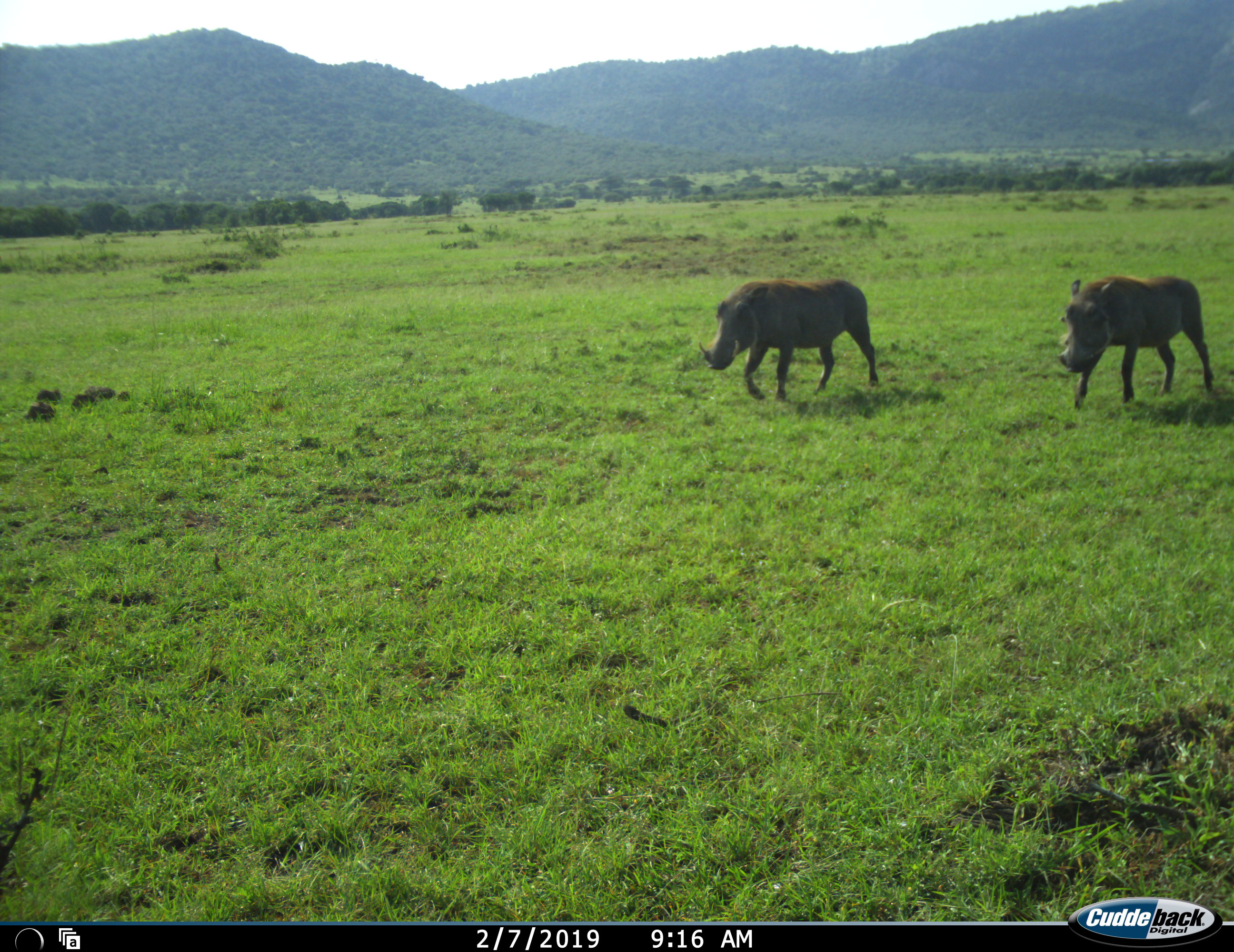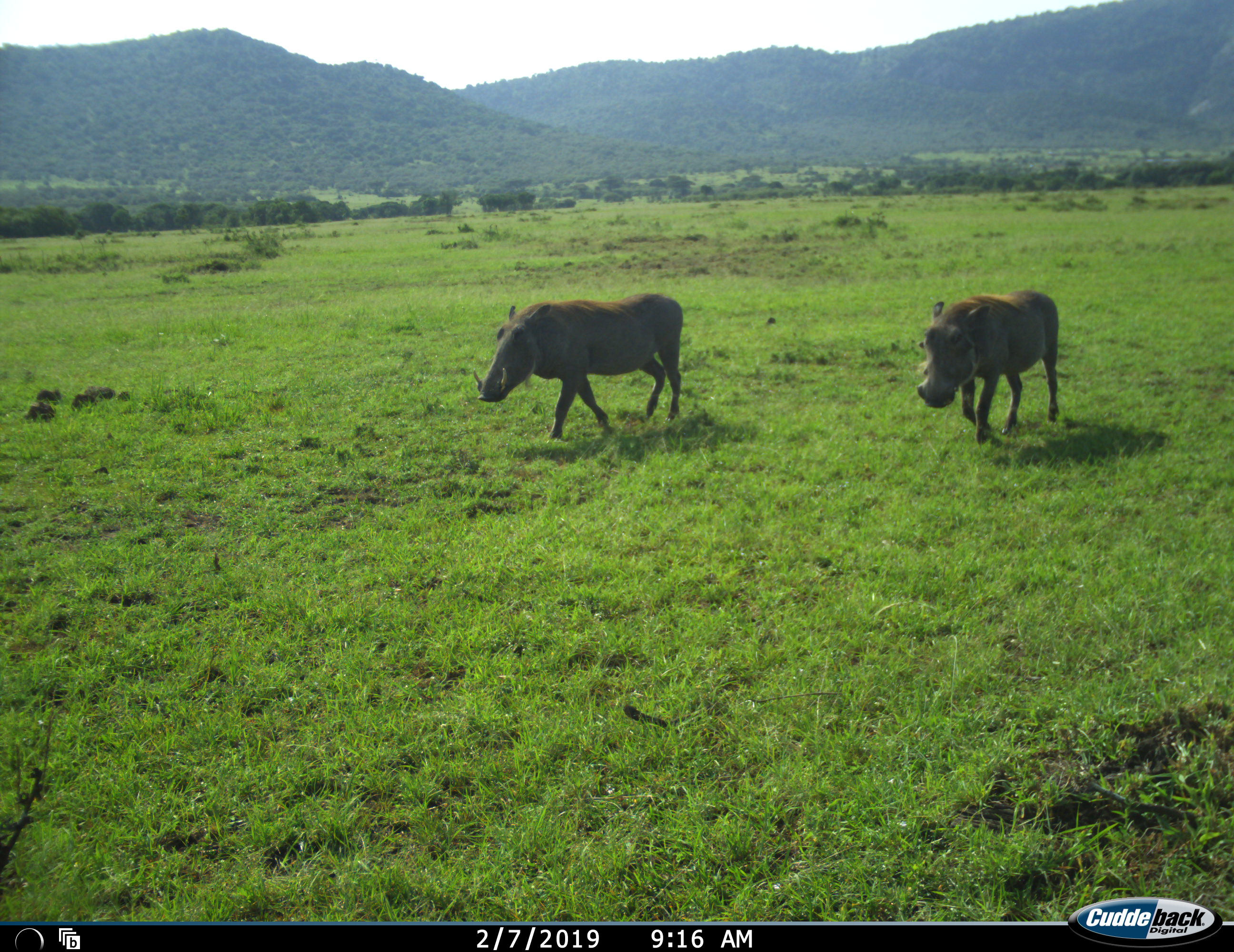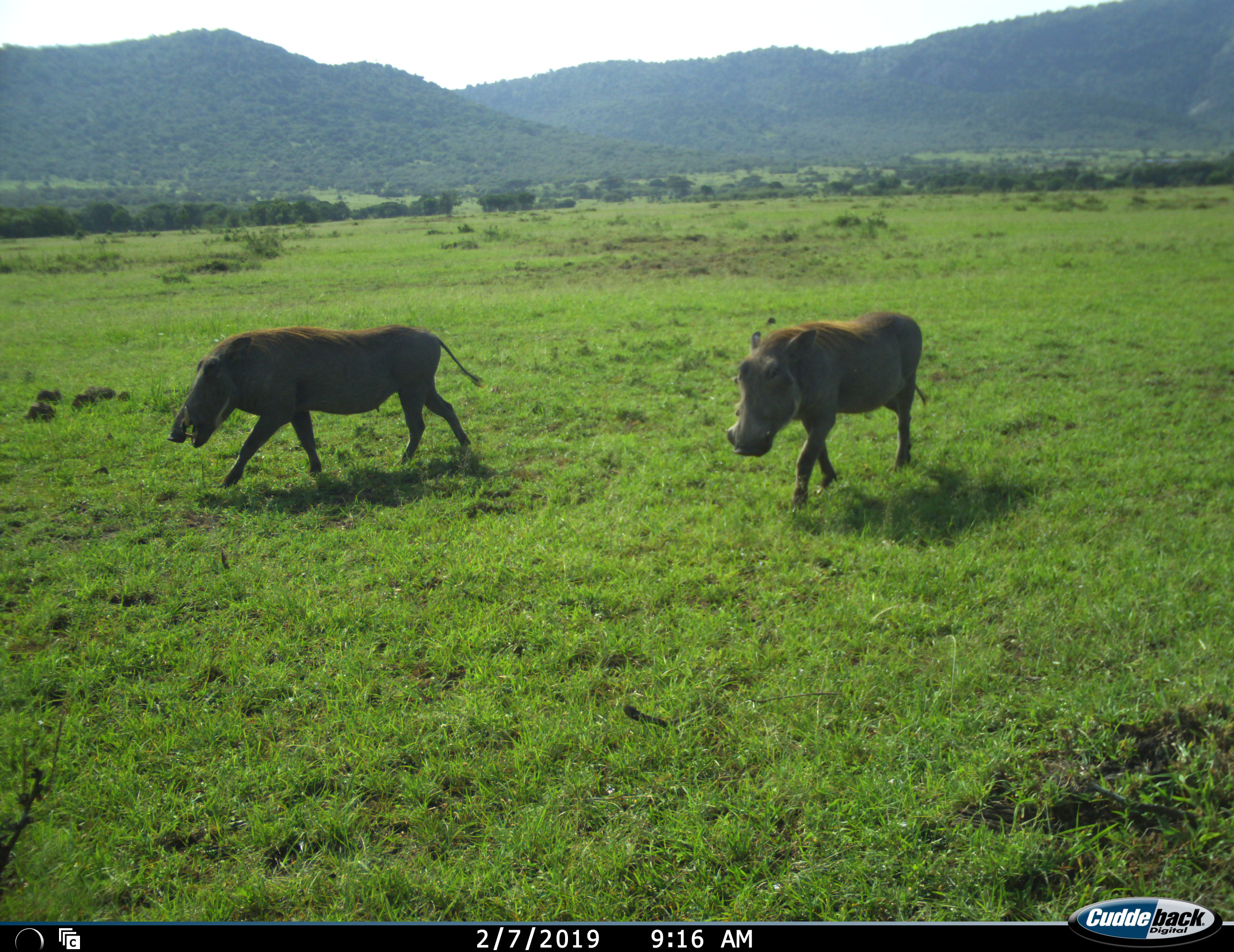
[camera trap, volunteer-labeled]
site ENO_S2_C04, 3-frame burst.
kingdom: Animalia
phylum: Chordata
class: Mammalia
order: Artiodactyla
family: Suidae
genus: Phacochoerus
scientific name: Phacochoerus africanus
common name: warthog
Warthog (Phacochoerus africanus), count 2. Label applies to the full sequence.